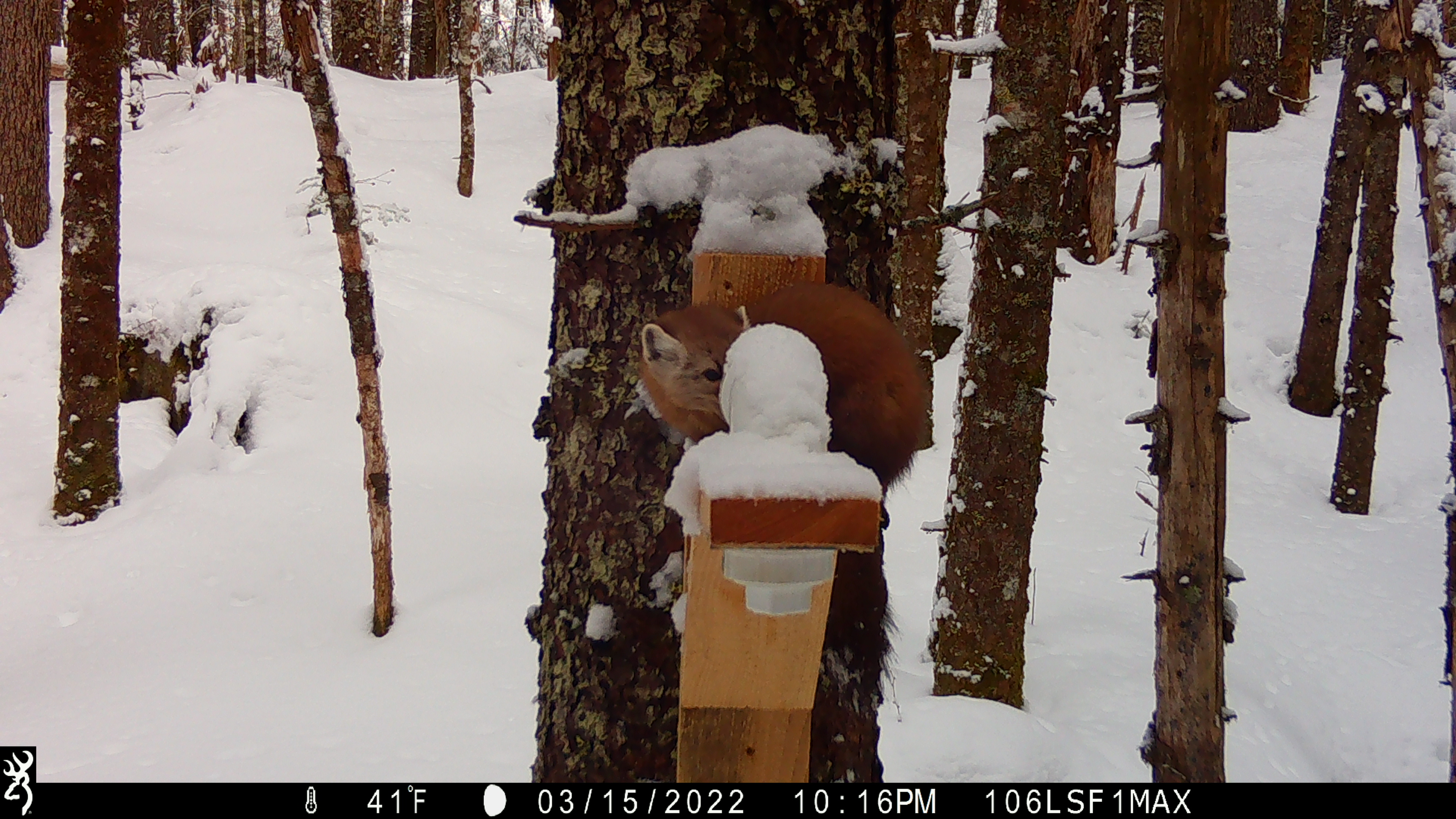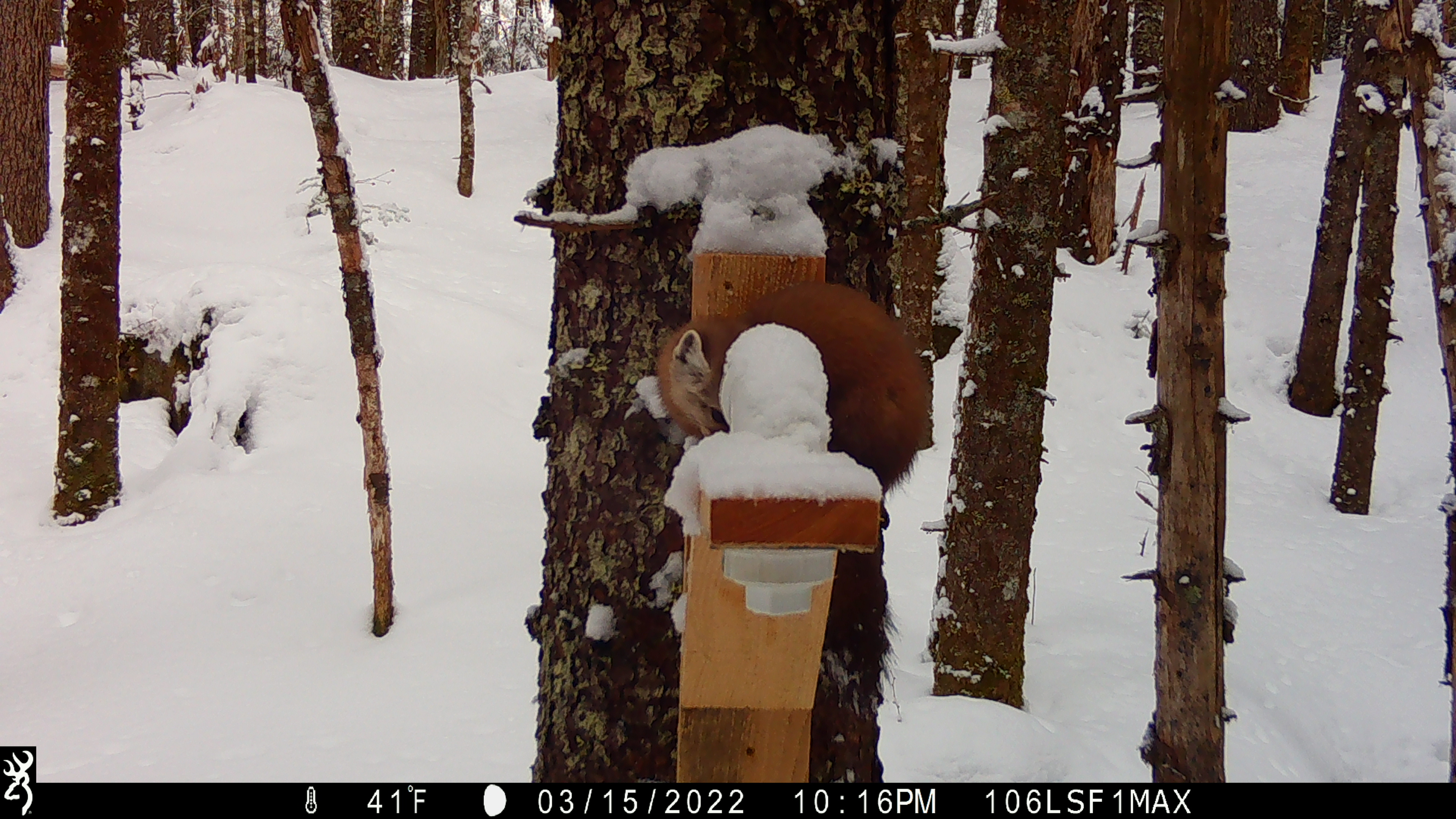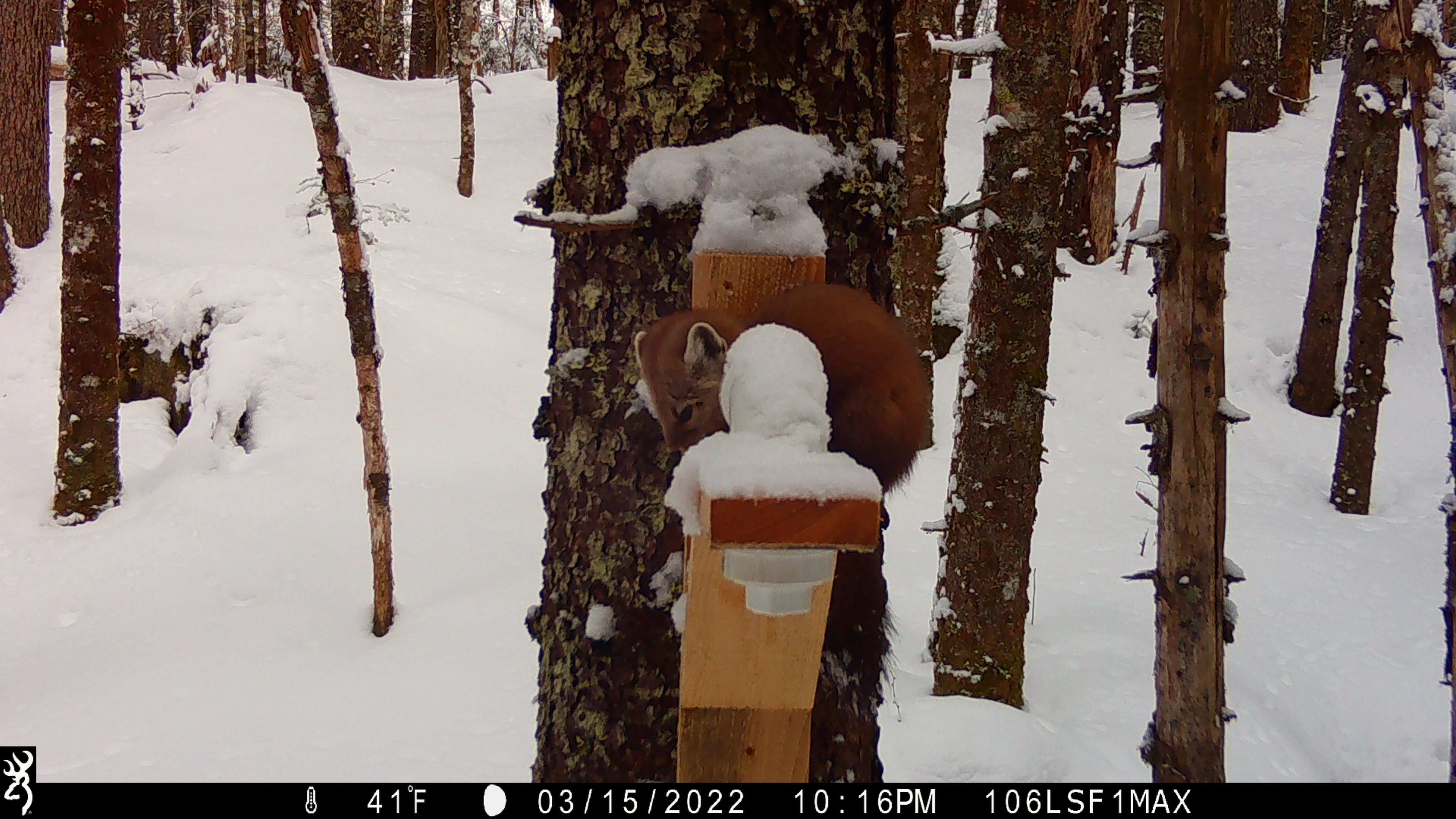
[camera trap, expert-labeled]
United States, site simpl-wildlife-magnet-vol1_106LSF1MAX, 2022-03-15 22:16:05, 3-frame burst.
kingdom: Animalia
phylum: Chordata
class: Mammalia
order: Carnivora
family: Mustelidae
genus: Martes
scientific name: Martes americana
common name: american marten